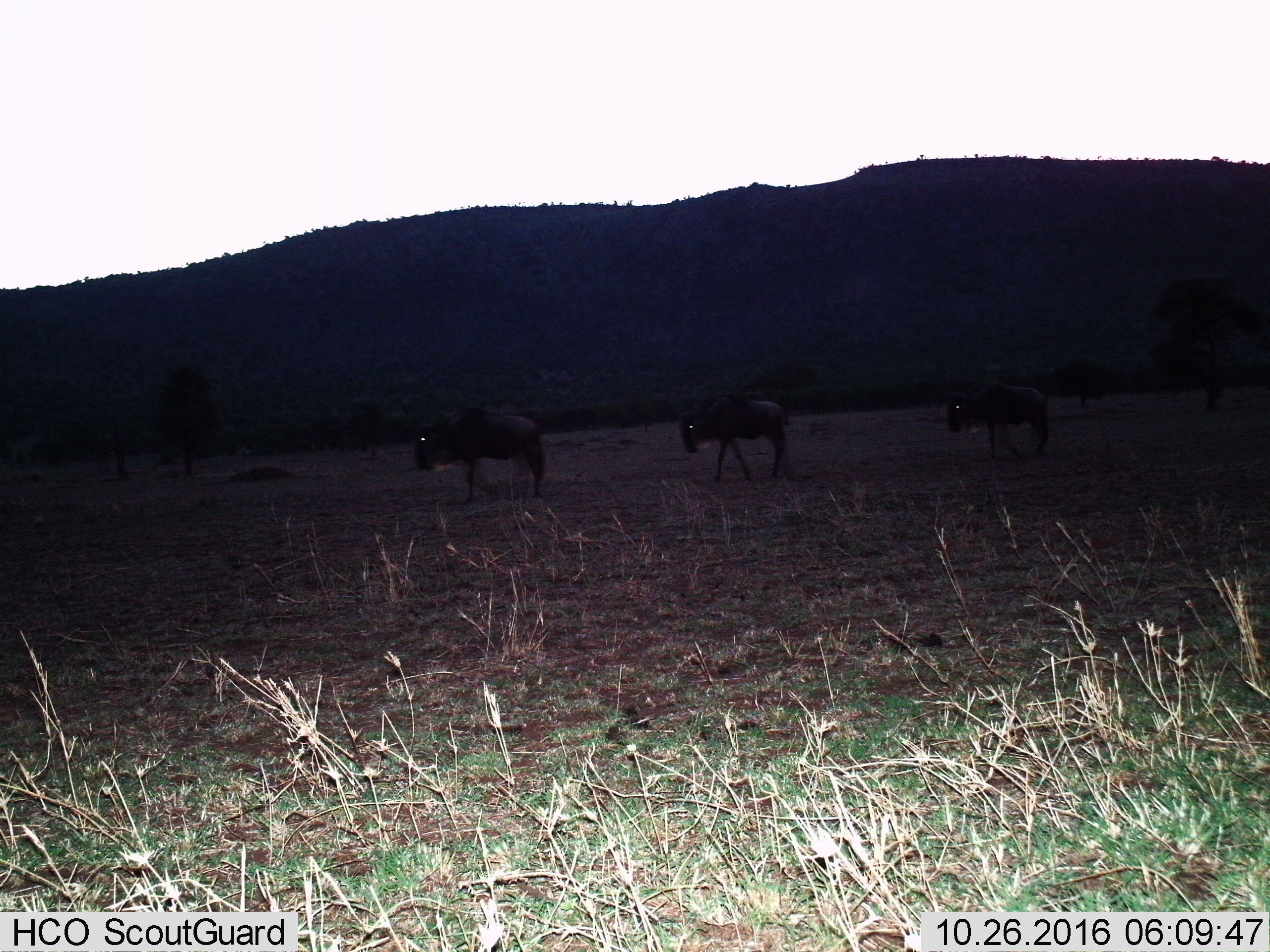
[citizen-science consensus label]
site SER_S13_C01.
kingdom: Animalia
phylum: Chordata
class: Mammalia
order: Artiodactyla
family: Bovidae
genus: Connochaetes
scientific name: Connochaetes taurinus taurinus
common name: blue wildebeest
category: wildebeestblue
Wildebeestblue (blue wildebeest) (Connochaetes taurinus taurinus), count 3. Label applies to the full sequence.